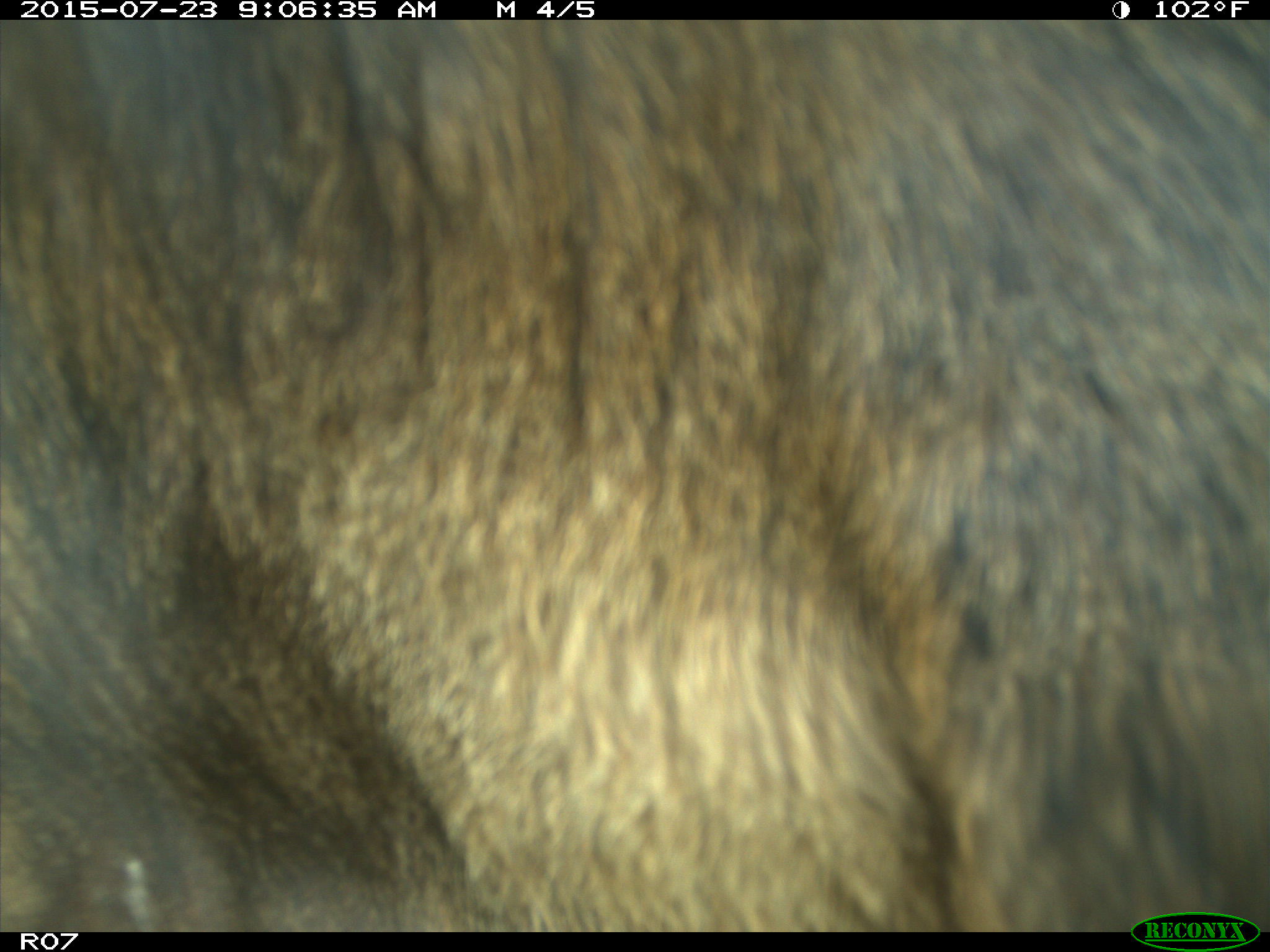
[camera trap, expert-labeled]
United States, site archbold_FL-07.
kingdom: Animalia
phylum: Chordata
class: Mammalia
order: Artiodactyla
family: Bovidae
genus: Bos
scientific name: Bos taurus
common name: domestic cow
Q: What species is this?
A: Bos taurus (domestic cow).